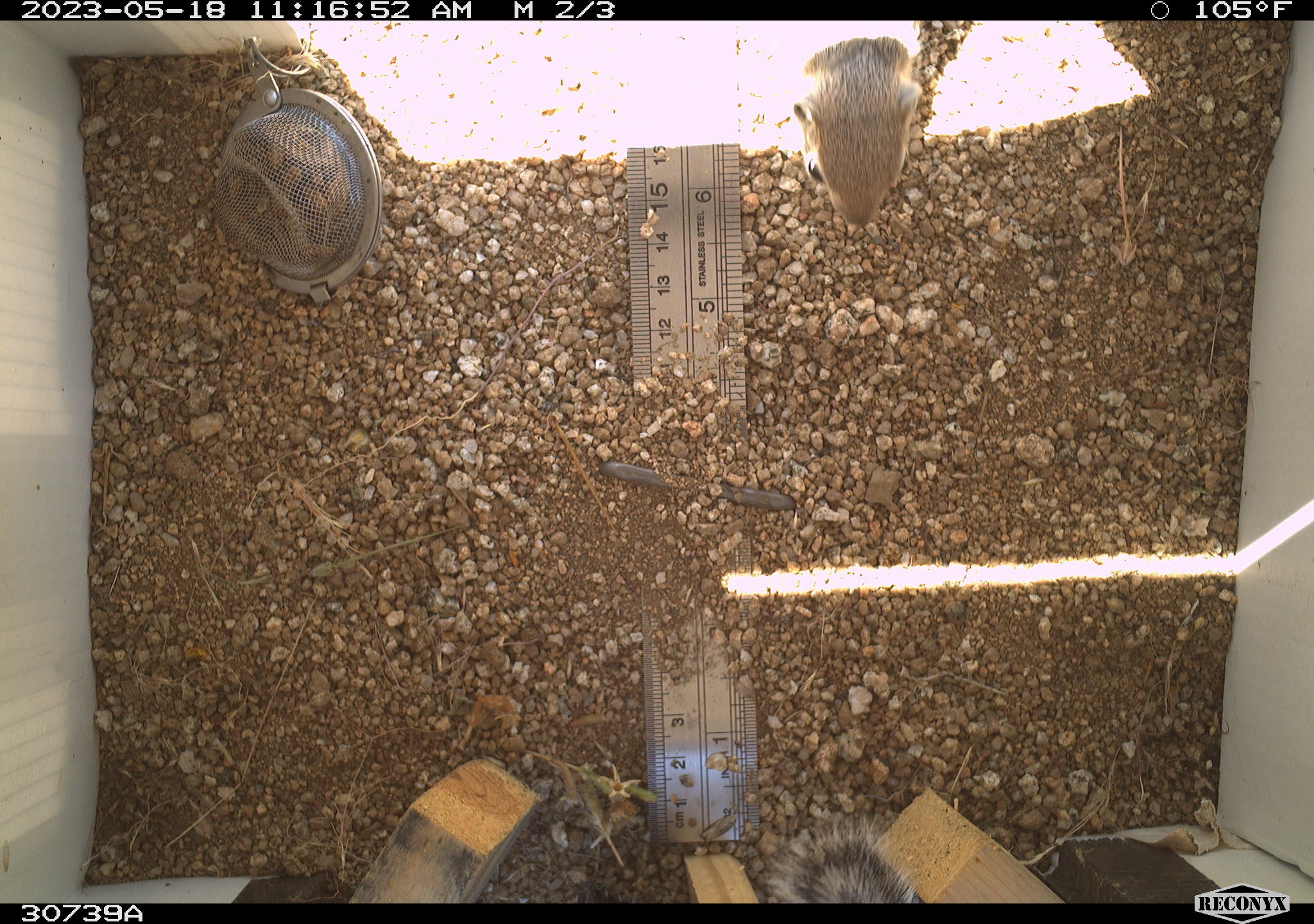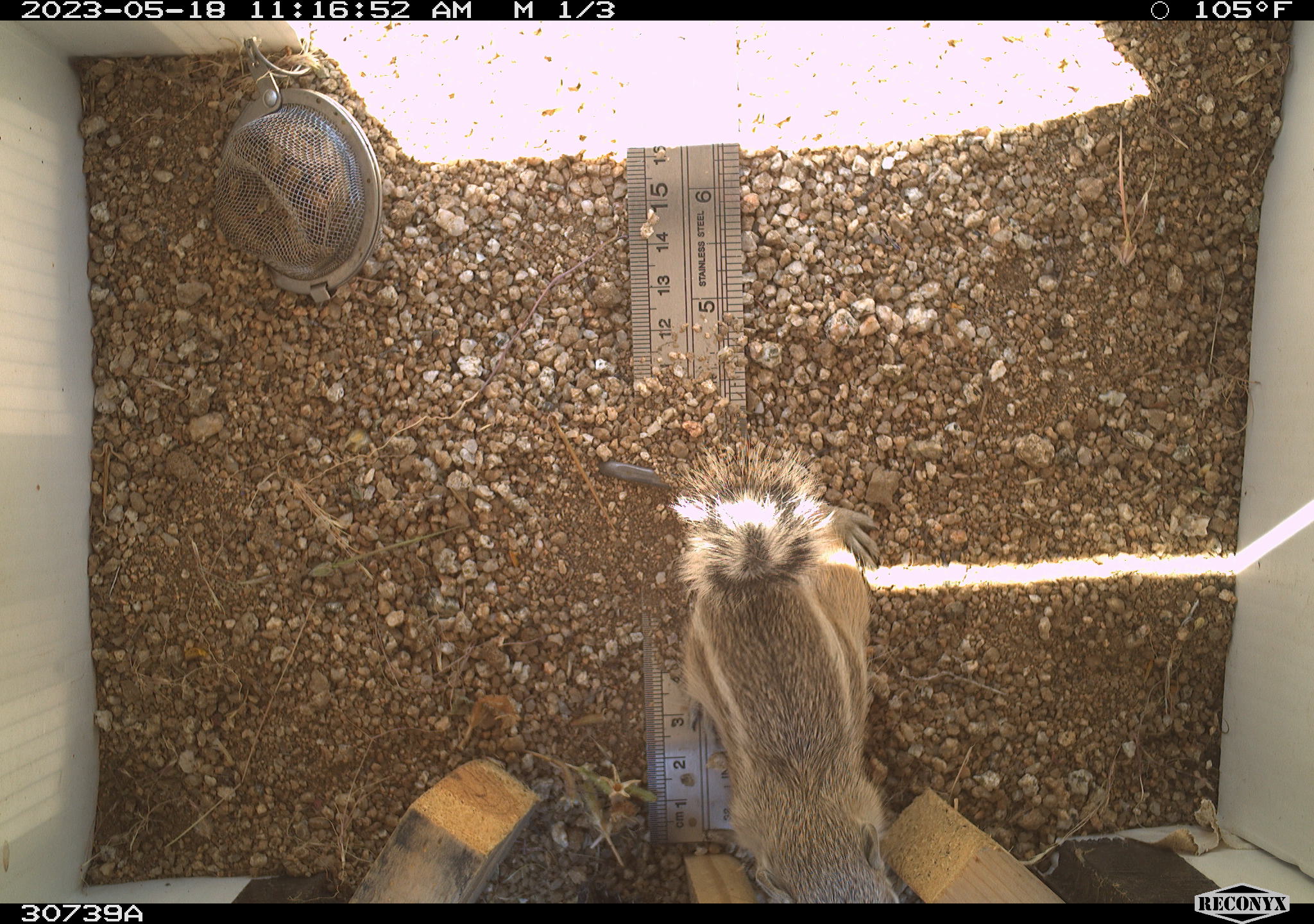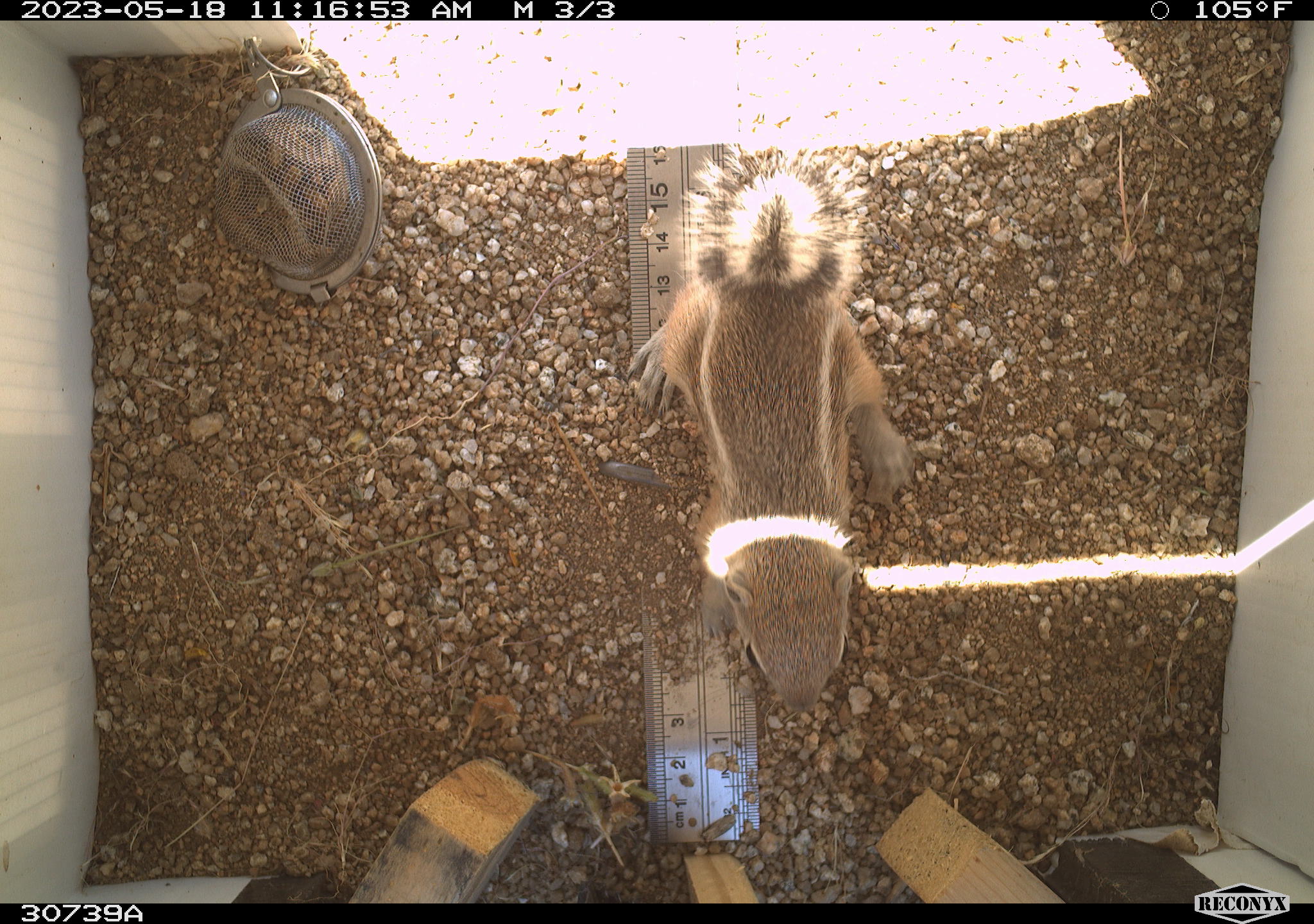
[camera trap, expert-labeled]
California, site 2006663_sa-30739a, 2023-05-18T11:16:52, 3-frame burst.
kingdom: Animalia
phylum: Chordata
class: Mammalia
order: Rodentia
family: Sciuridae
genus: Ammospermophilus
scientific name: Ammospermophilus leucurus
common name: white-tailed antelope squirrel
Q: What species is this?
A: White-tailed antelope squirrel (Ammospermophilus leucurus).